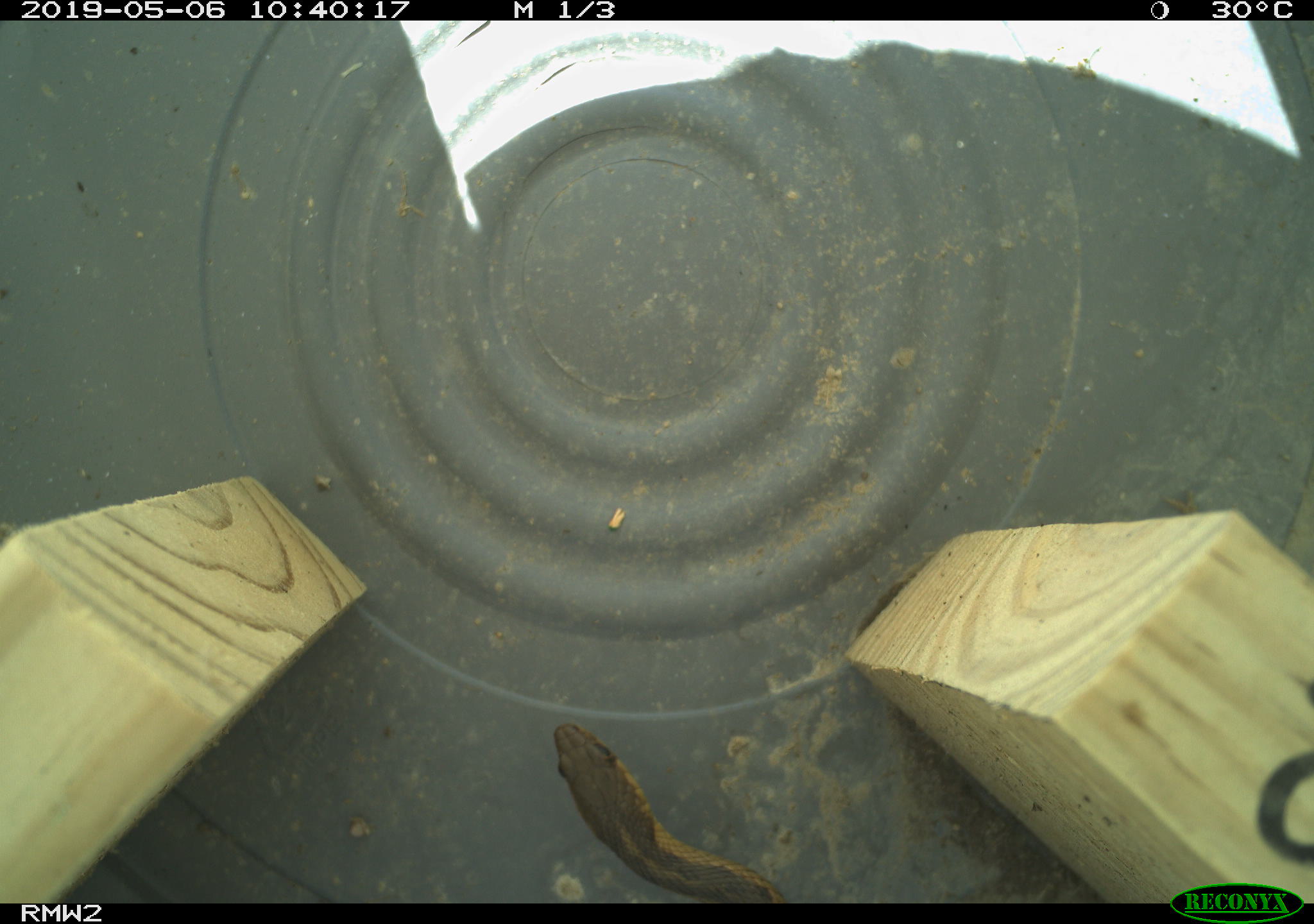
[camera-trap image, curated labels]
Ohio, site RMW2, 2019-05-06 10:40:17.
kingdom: Animalia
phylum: Chordata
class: Reptilia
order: Squamata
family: Colubridae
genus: Thamnophis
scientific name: Thamnophis sirtalis sirtalis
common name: eastern gartersnake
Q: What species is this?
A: Eastern gartersnake (Thamnophis sirtalis sirtalis).